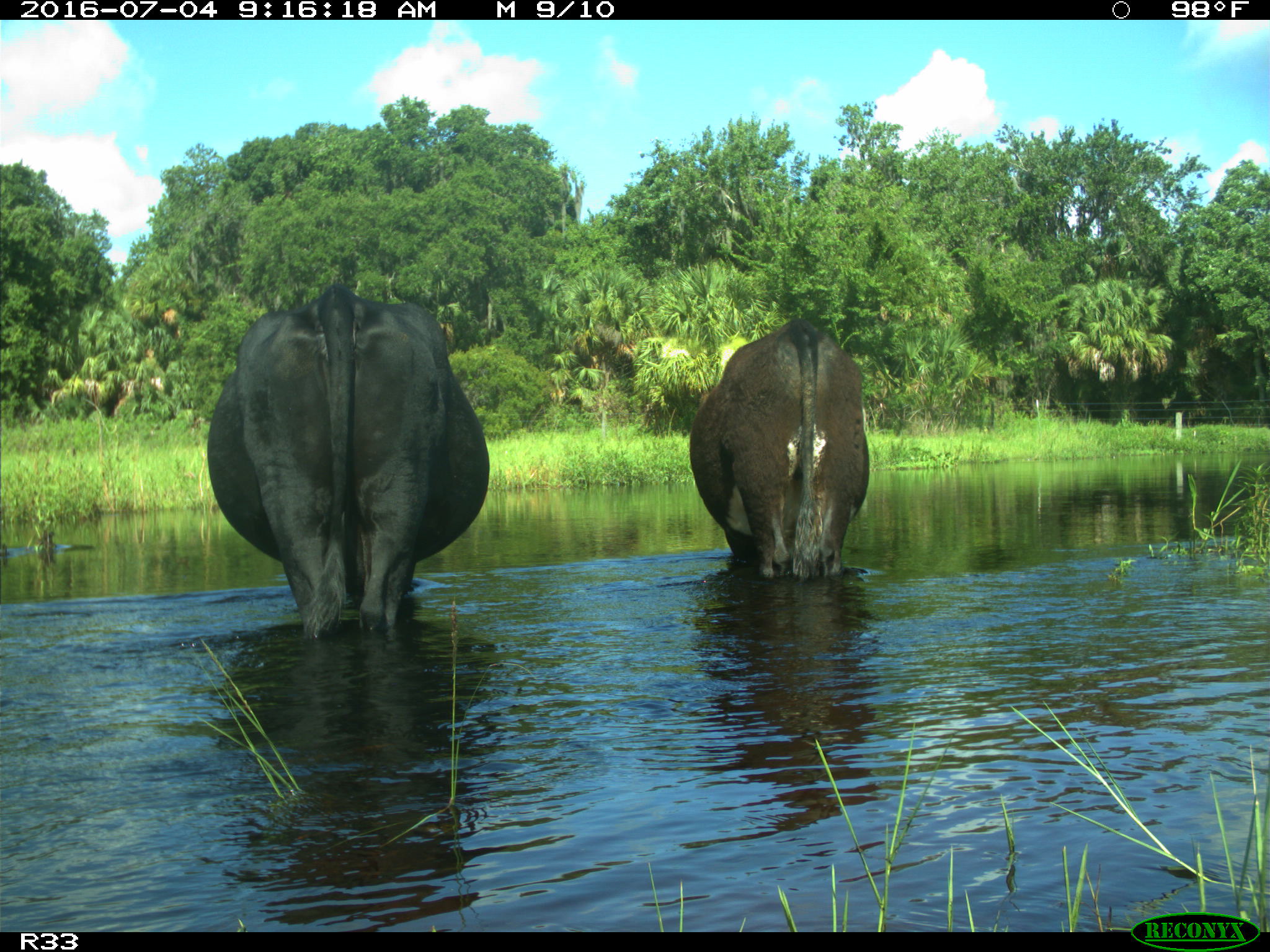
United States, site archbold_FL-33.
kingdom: Animalia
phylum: Chordata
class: Mammalia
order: Artiodactyla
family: Bovidae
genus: Bos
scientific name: Bos taurus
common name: domestic cow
Bos taurus (domestic cow).